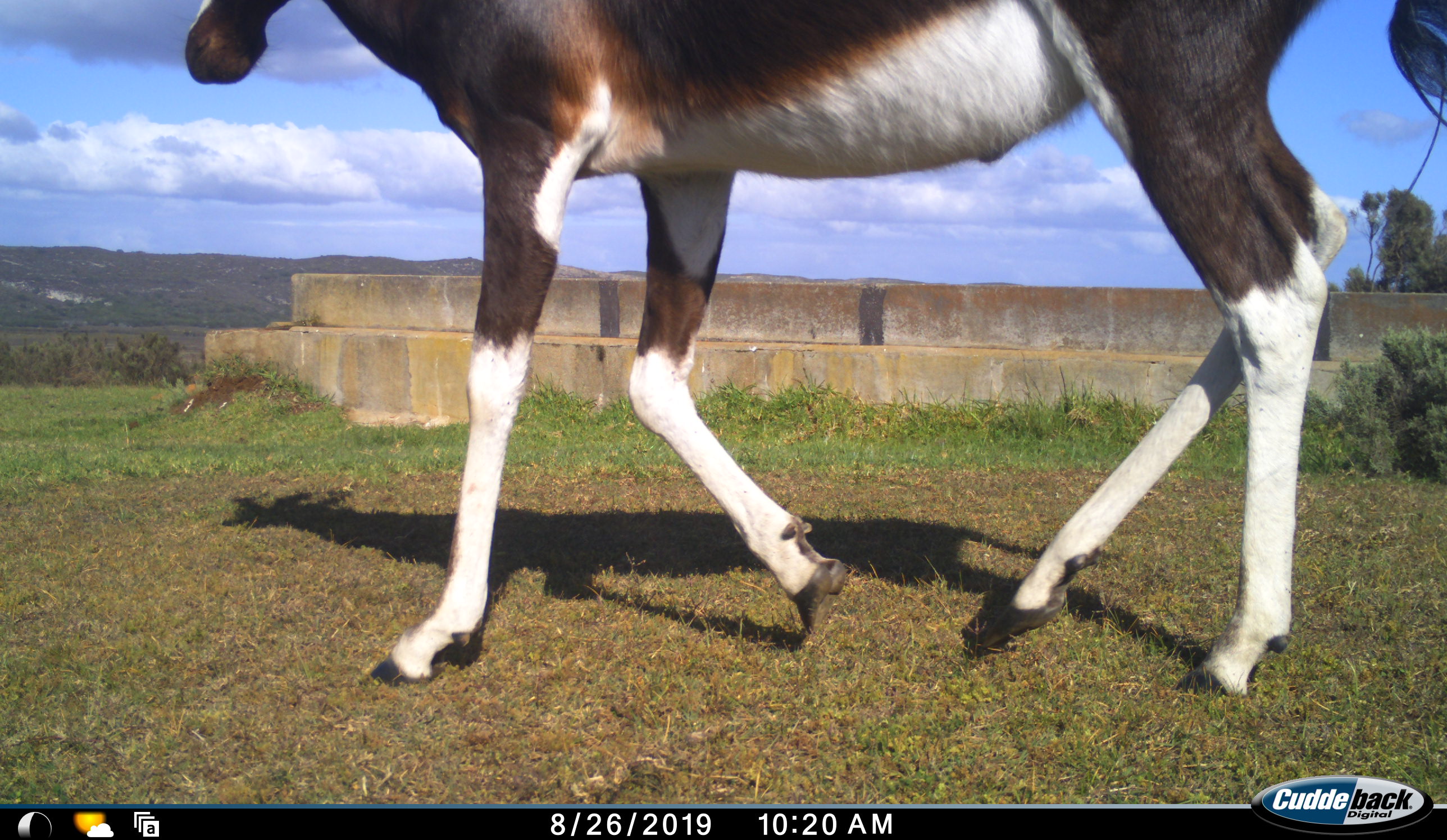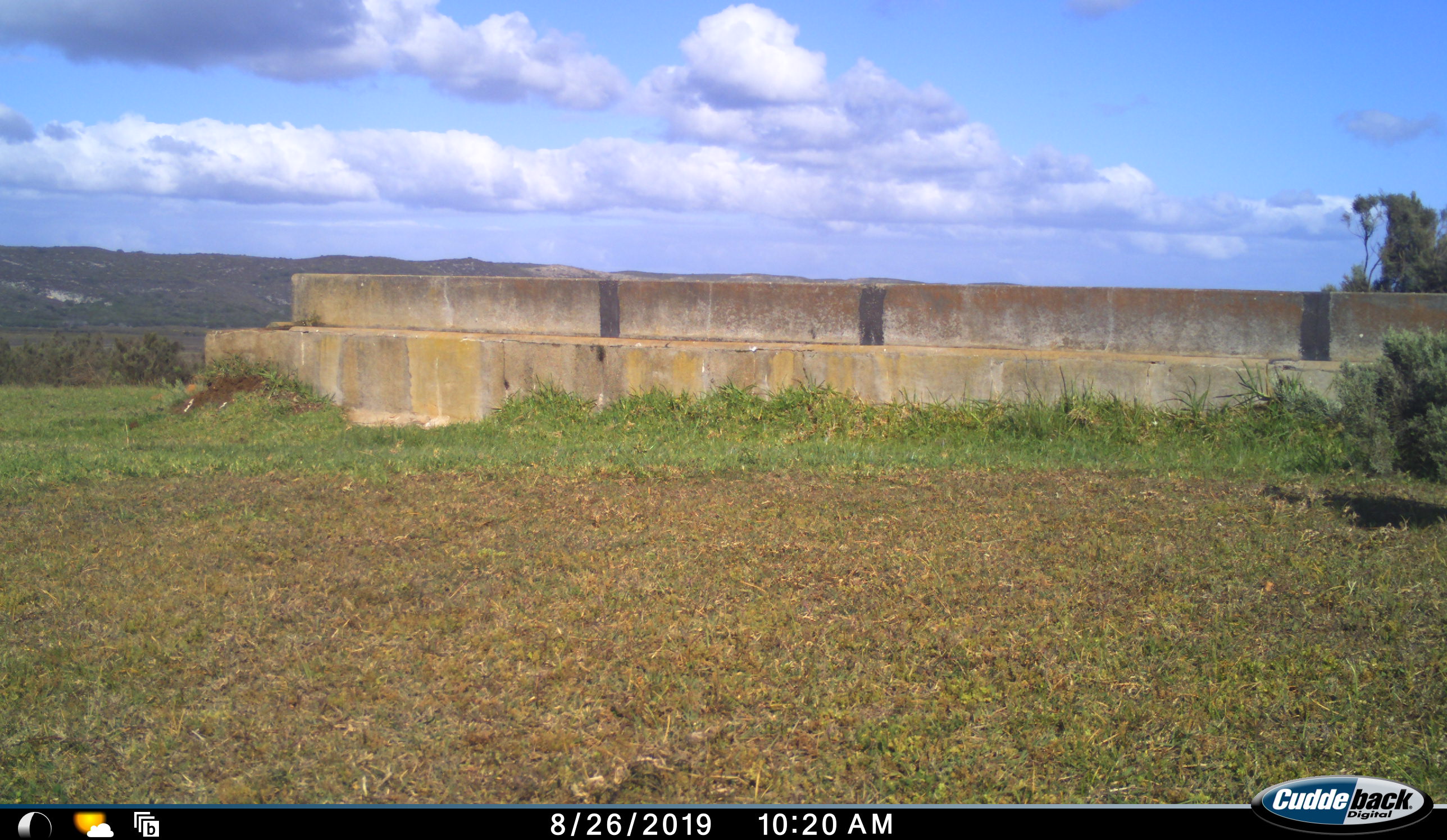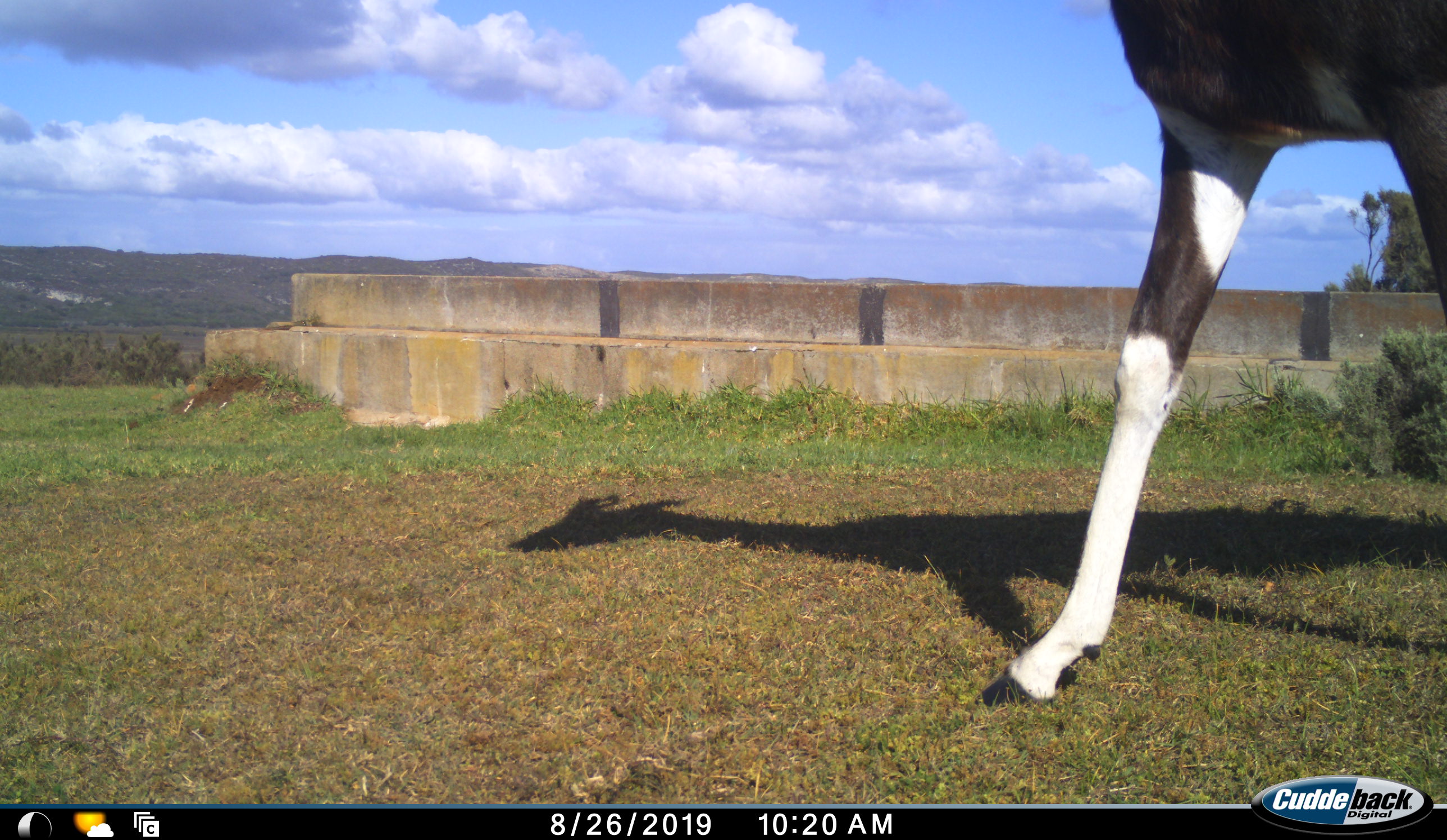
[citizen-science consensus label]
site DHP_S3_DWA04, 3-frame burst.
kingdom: Animalia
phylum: Chordata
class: Mammalia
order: Artiodactyla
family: Bovidae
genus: Damaliscus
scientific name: Damaliscus pygargus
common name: bontebok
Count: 1.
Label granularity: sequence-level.